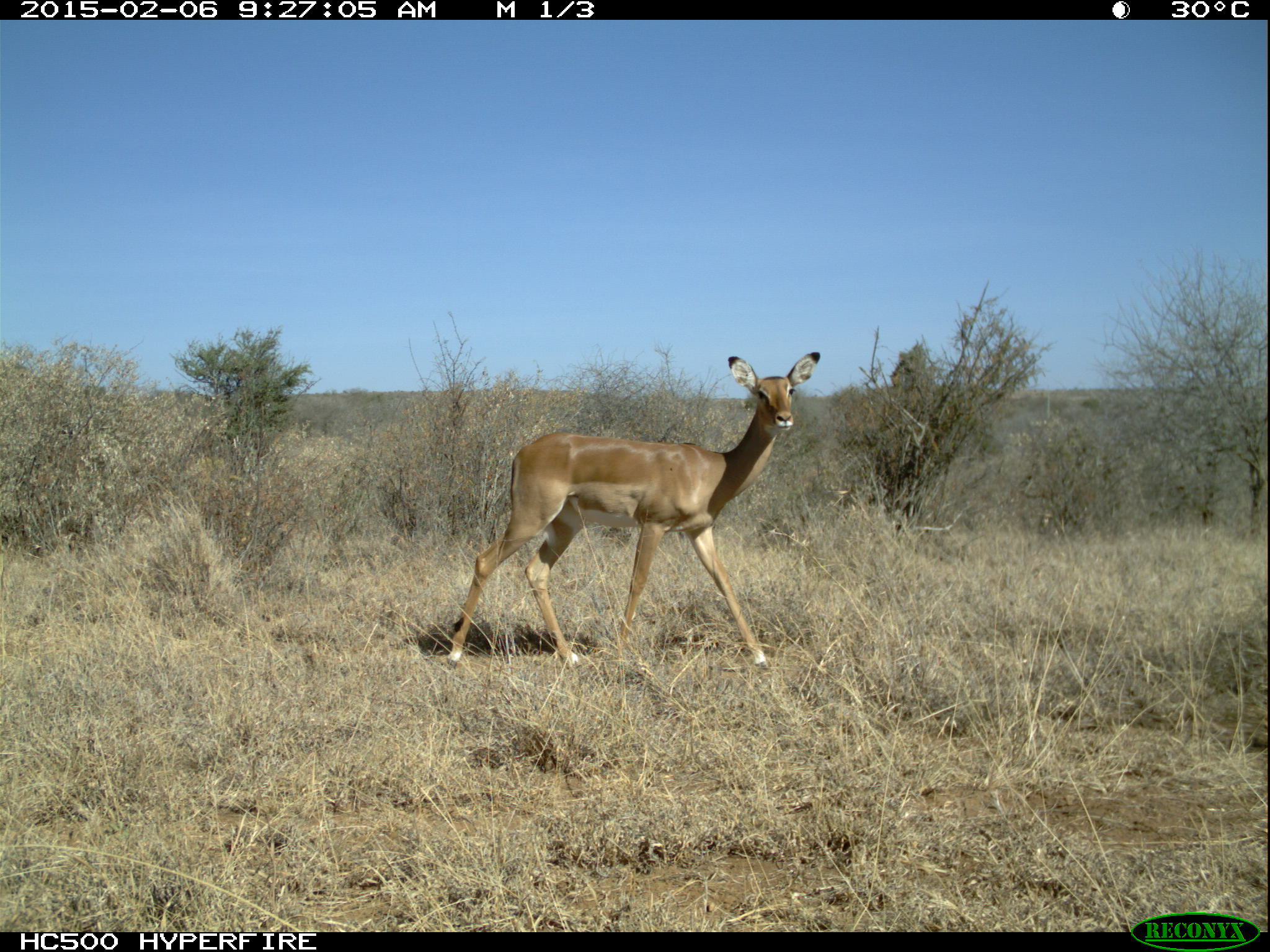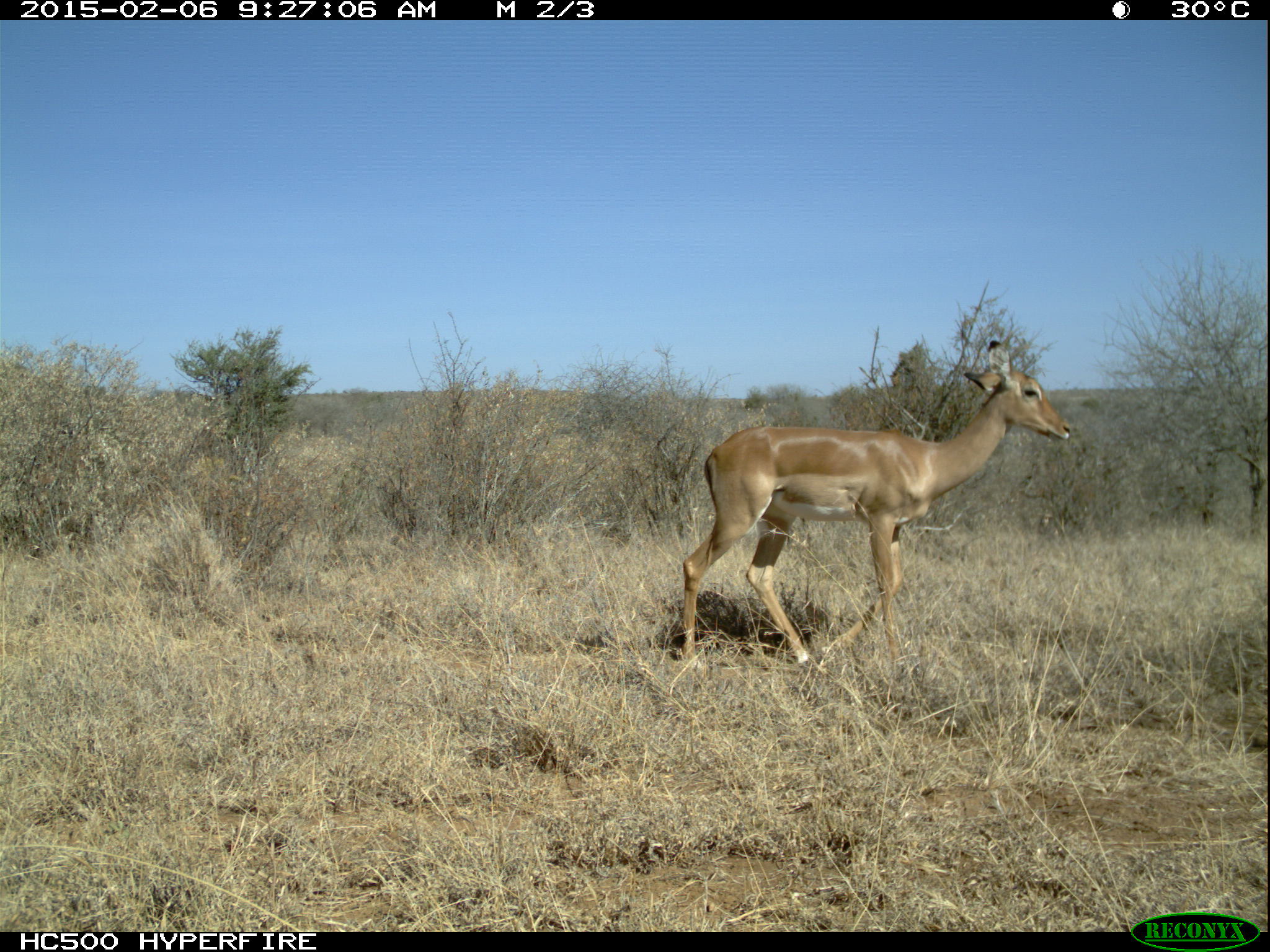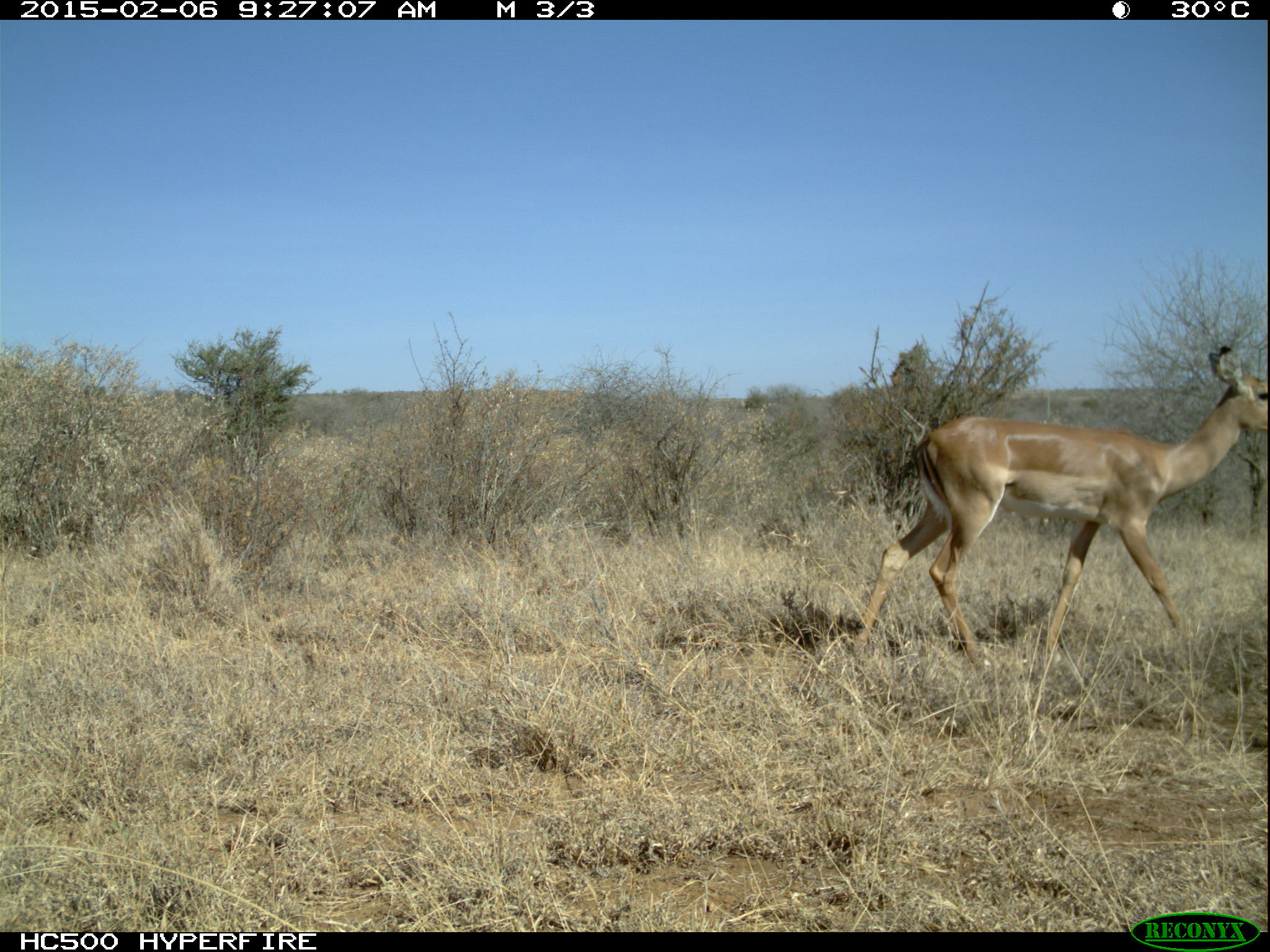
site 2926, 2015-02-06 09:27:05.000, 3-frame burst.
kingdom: Animalia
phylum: Chordata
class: Mammalia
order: Artiodactyla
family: Bovidae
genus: Aepyceros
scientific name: Aepyceros melampus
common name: impala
Aepyceros melampus (impala), count 1.